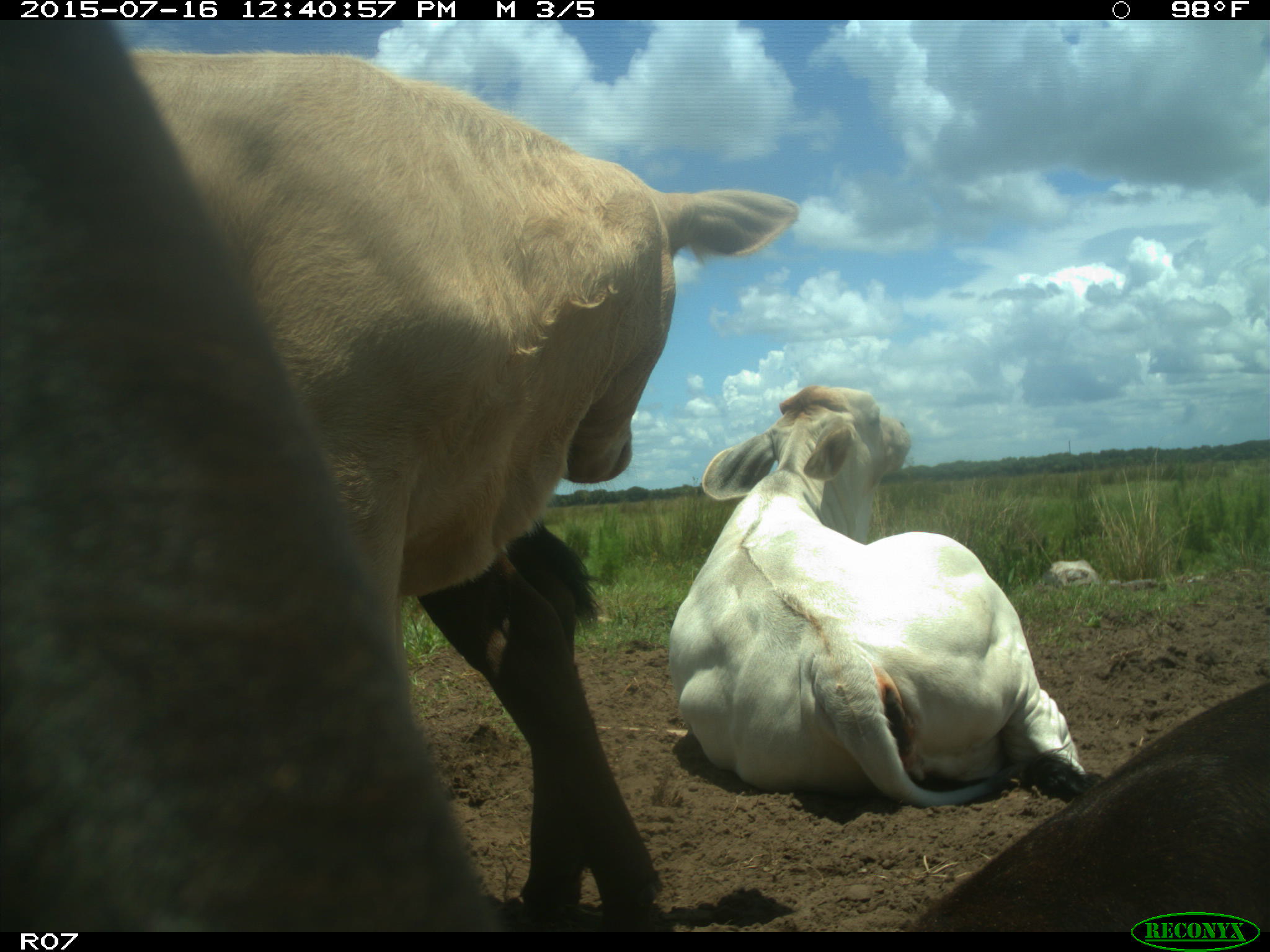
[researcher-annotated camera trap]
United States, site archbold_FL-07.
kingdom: Animalia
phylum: Chordata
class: Mammalia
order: Artiodactyla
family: Bovidae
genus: Bos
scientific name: Bos taurus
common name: domestic cow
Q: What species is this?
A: Bos taurus (domestic cow).